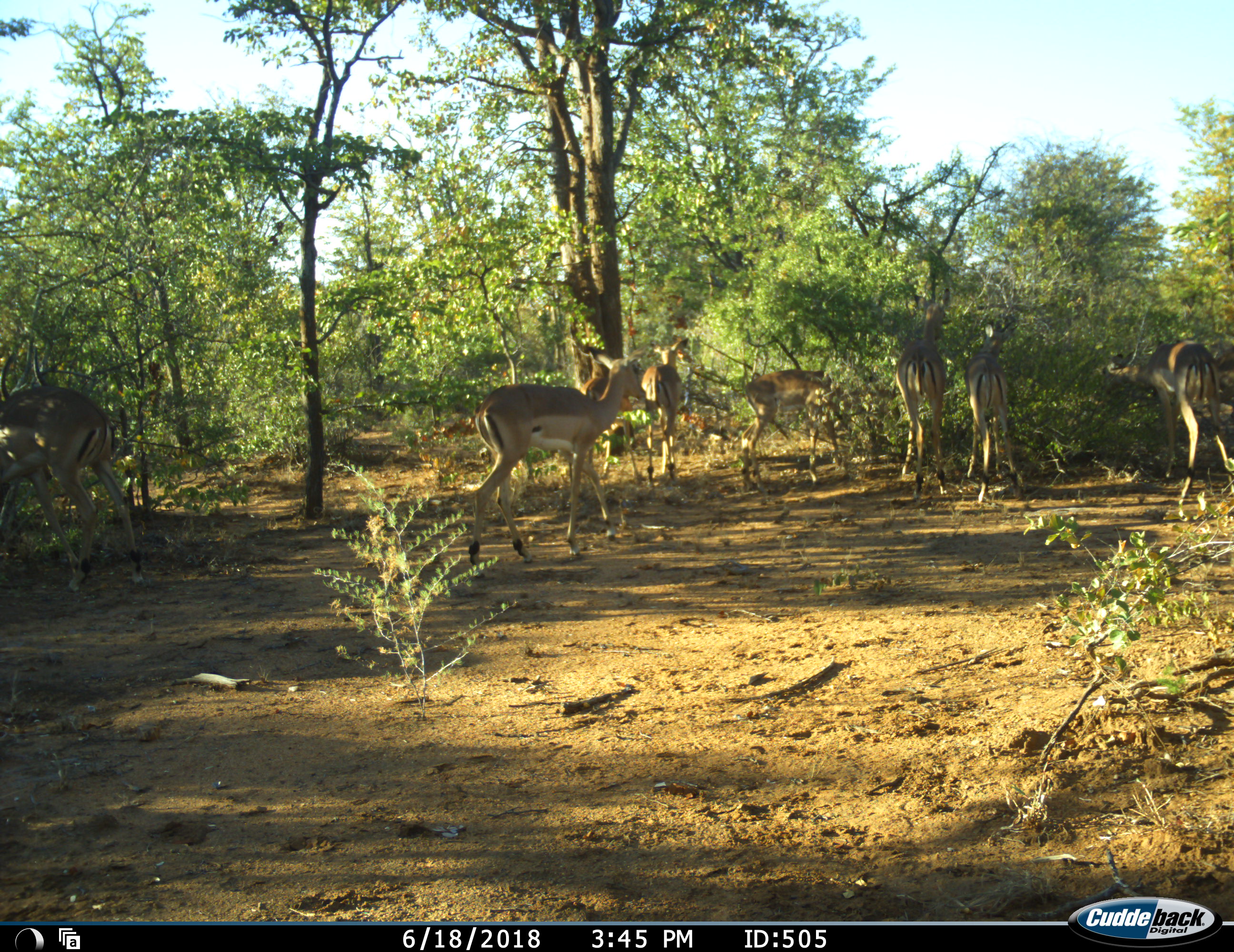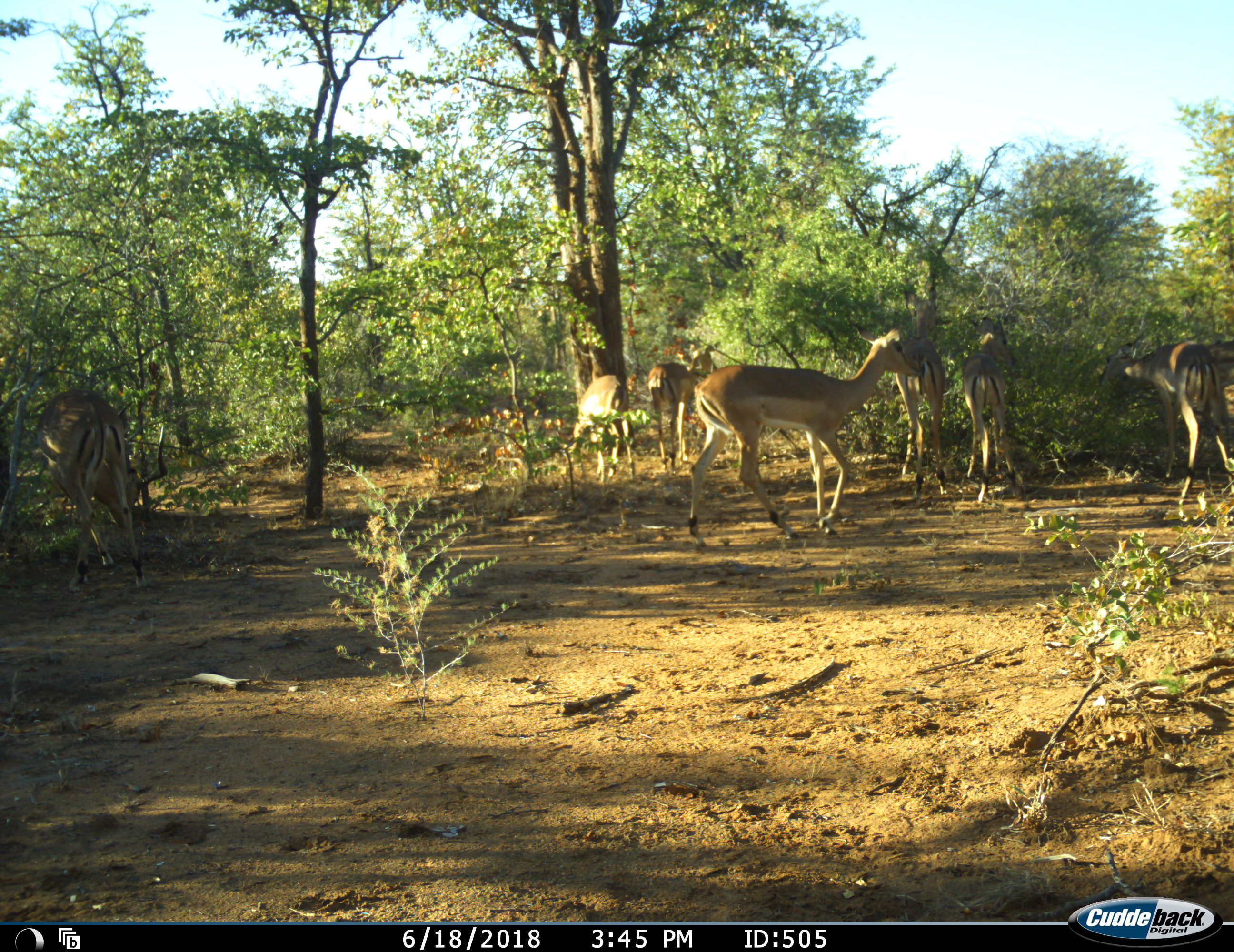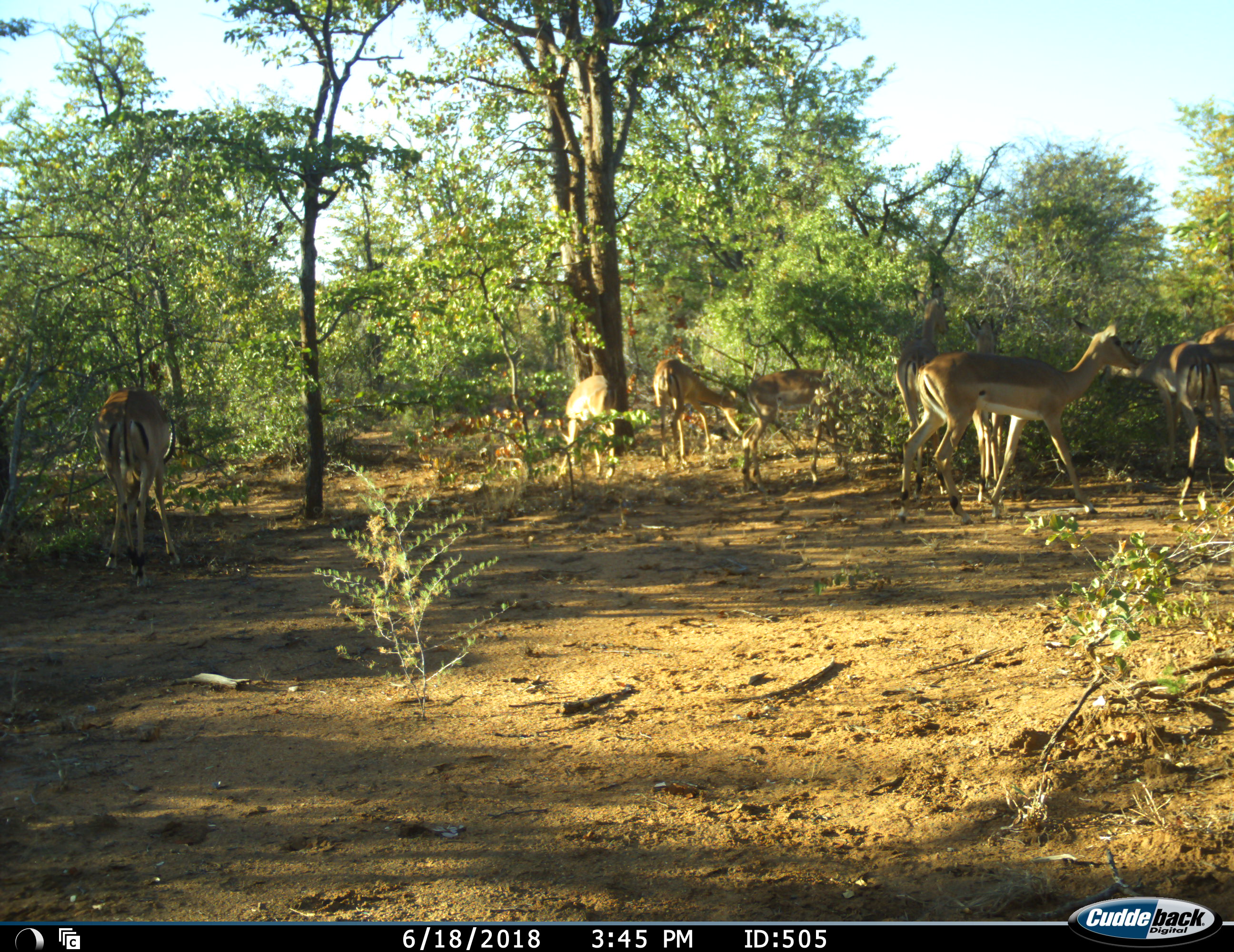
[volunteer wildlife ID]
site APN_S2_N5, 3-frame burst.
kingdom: Animalia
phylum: Chordata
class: Mammalia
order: Artiodactyla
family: Bovidae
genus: Aepyceros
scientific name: Aepyceros melampus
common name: impala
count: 8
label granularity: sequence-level